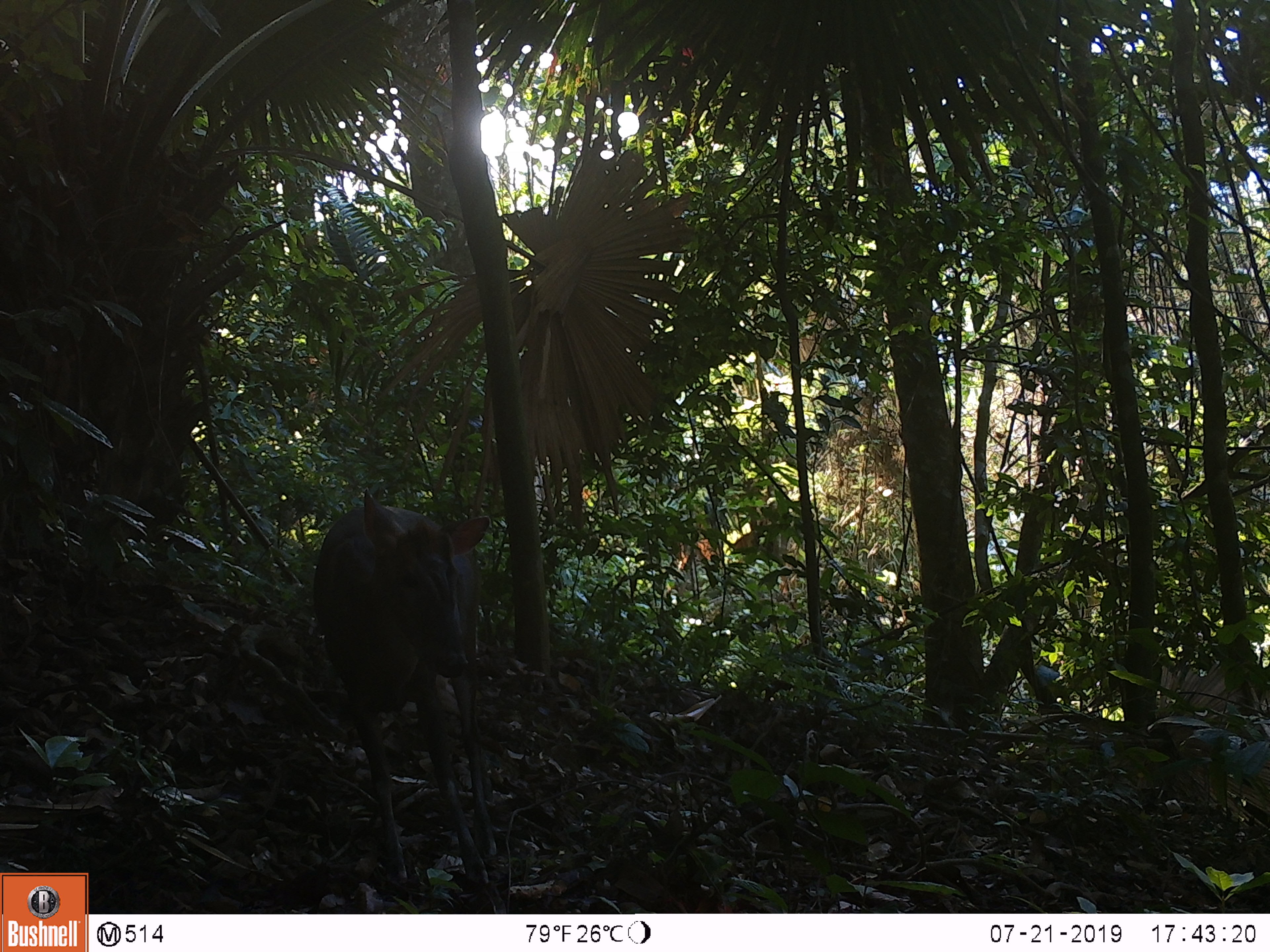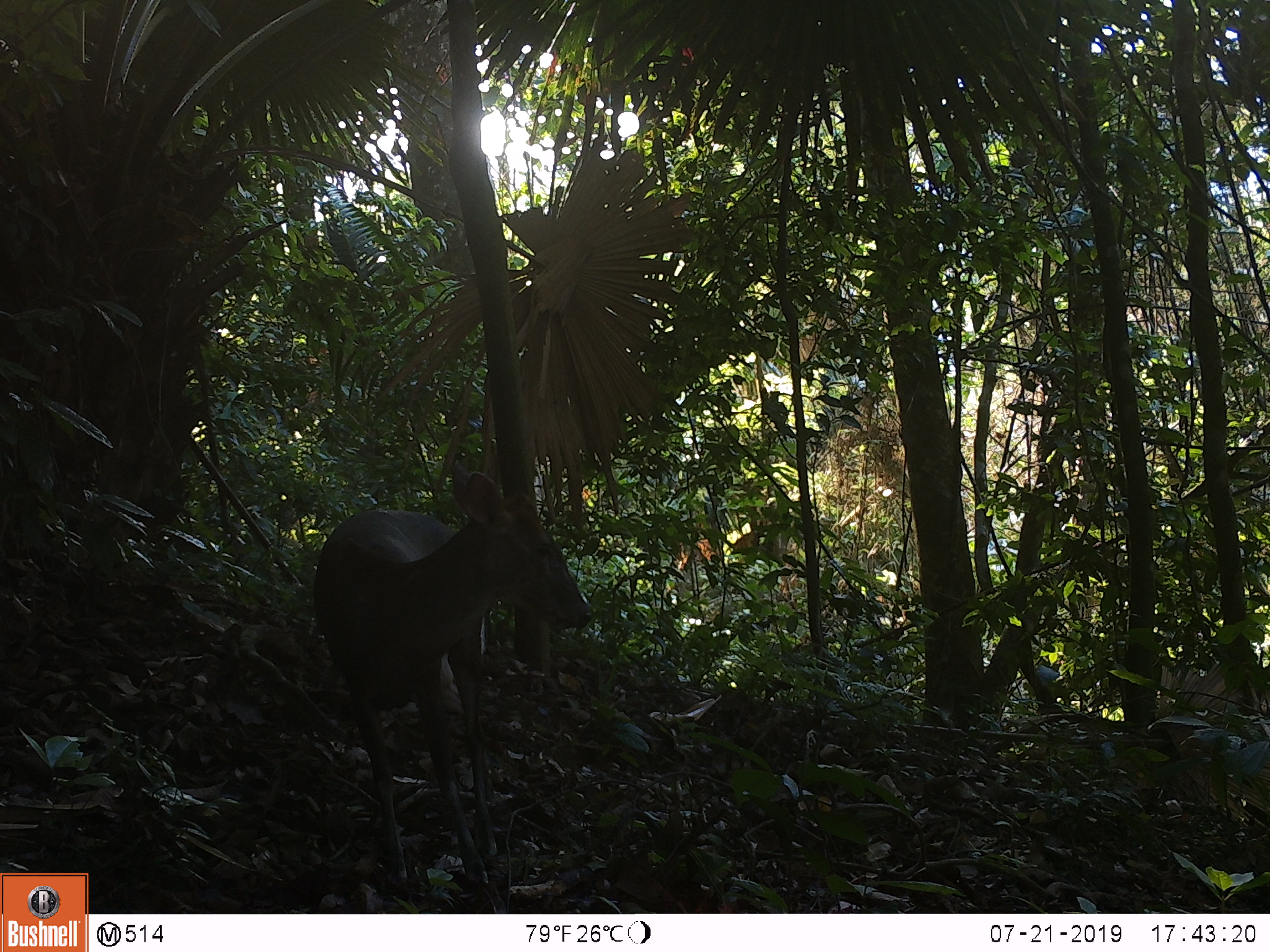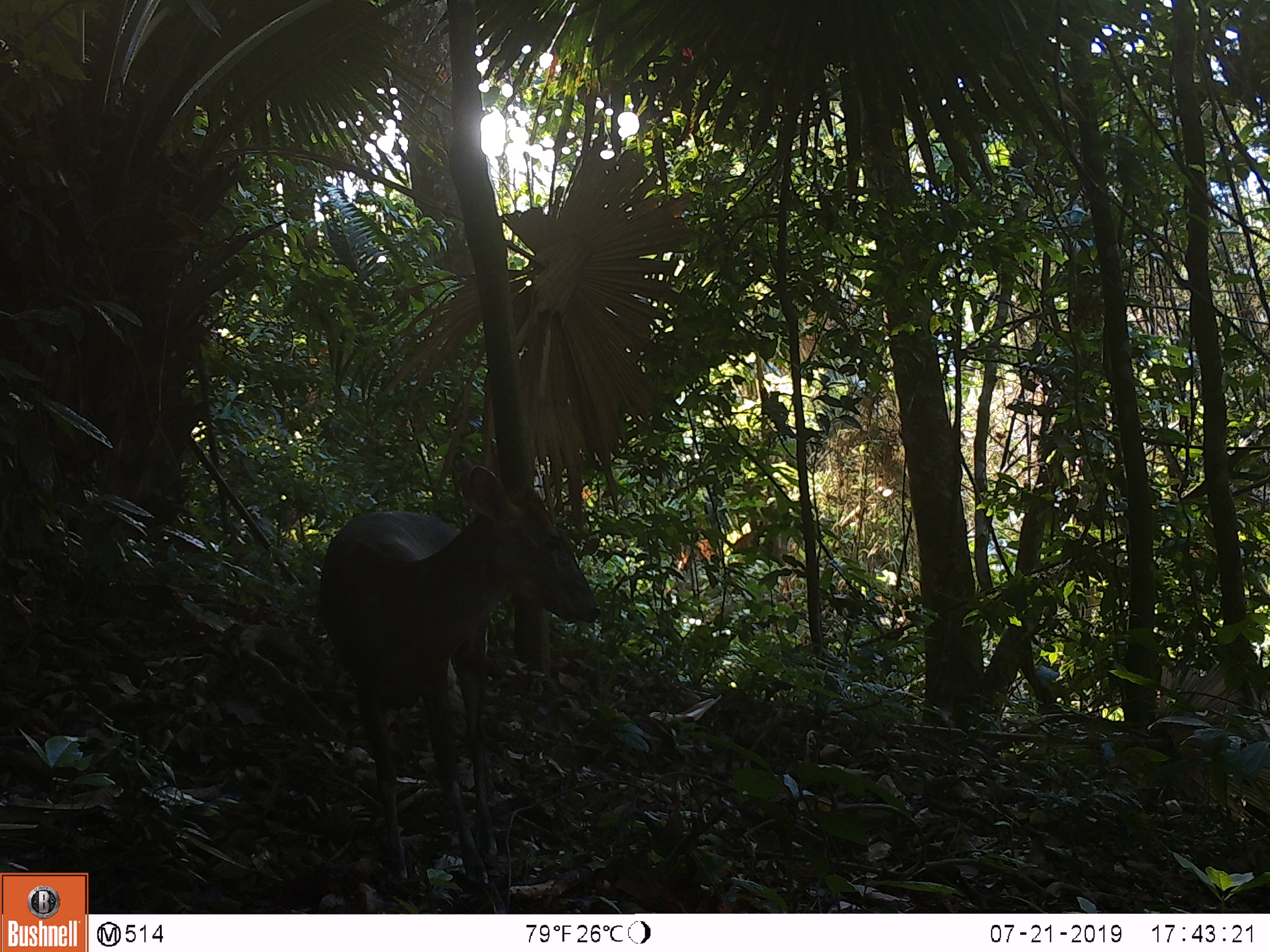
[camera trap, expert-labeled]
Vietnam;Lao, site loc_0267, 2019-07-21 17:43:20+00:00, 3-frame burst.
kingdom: Animalia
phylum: Chordata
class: Mammalia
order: Artiodactyla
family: Cervidae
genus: Muntiacus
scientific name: Muntiacus rooseveltorum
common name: roosevelt's muntjac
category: roosevelts muntjac group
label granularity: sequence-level